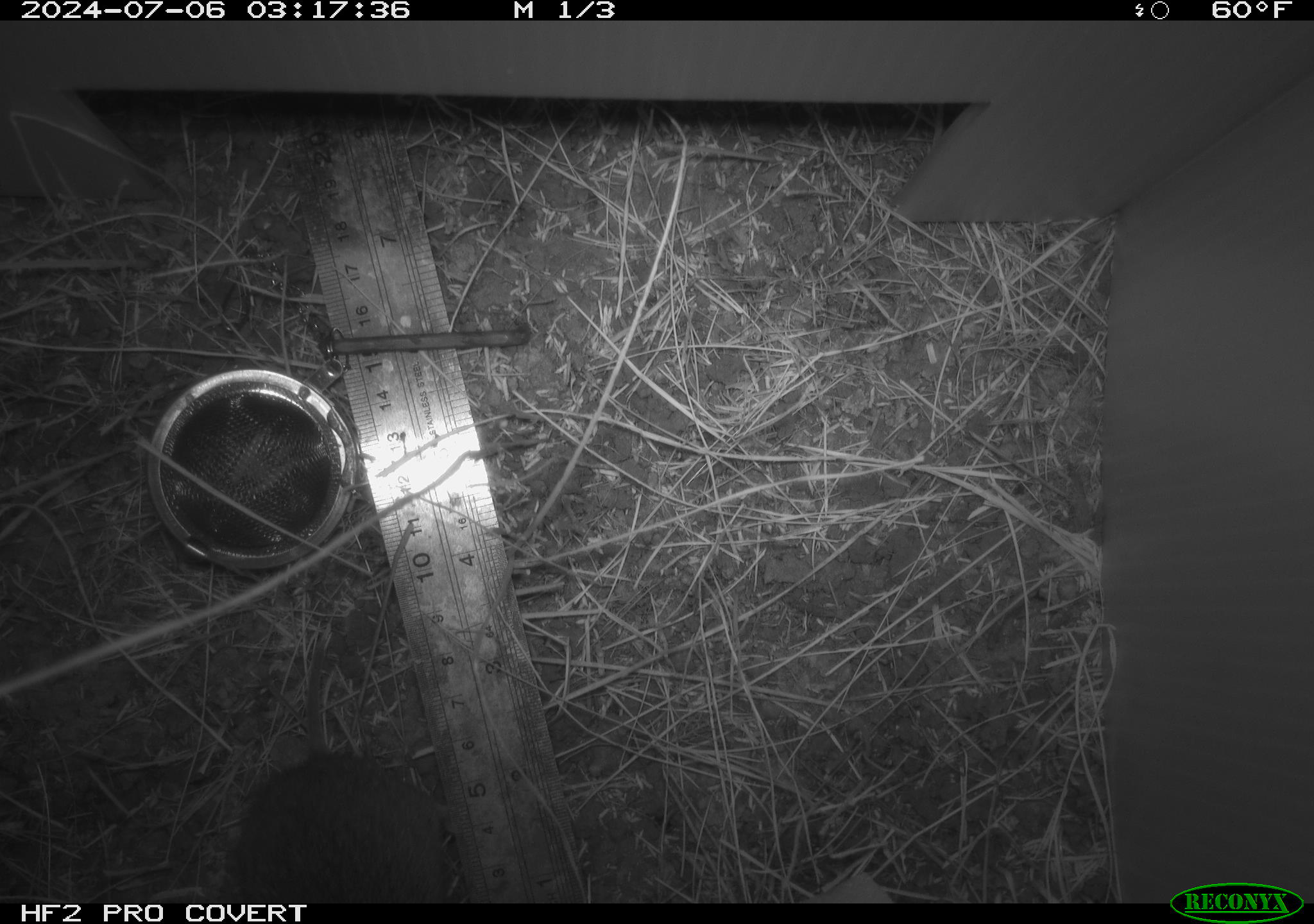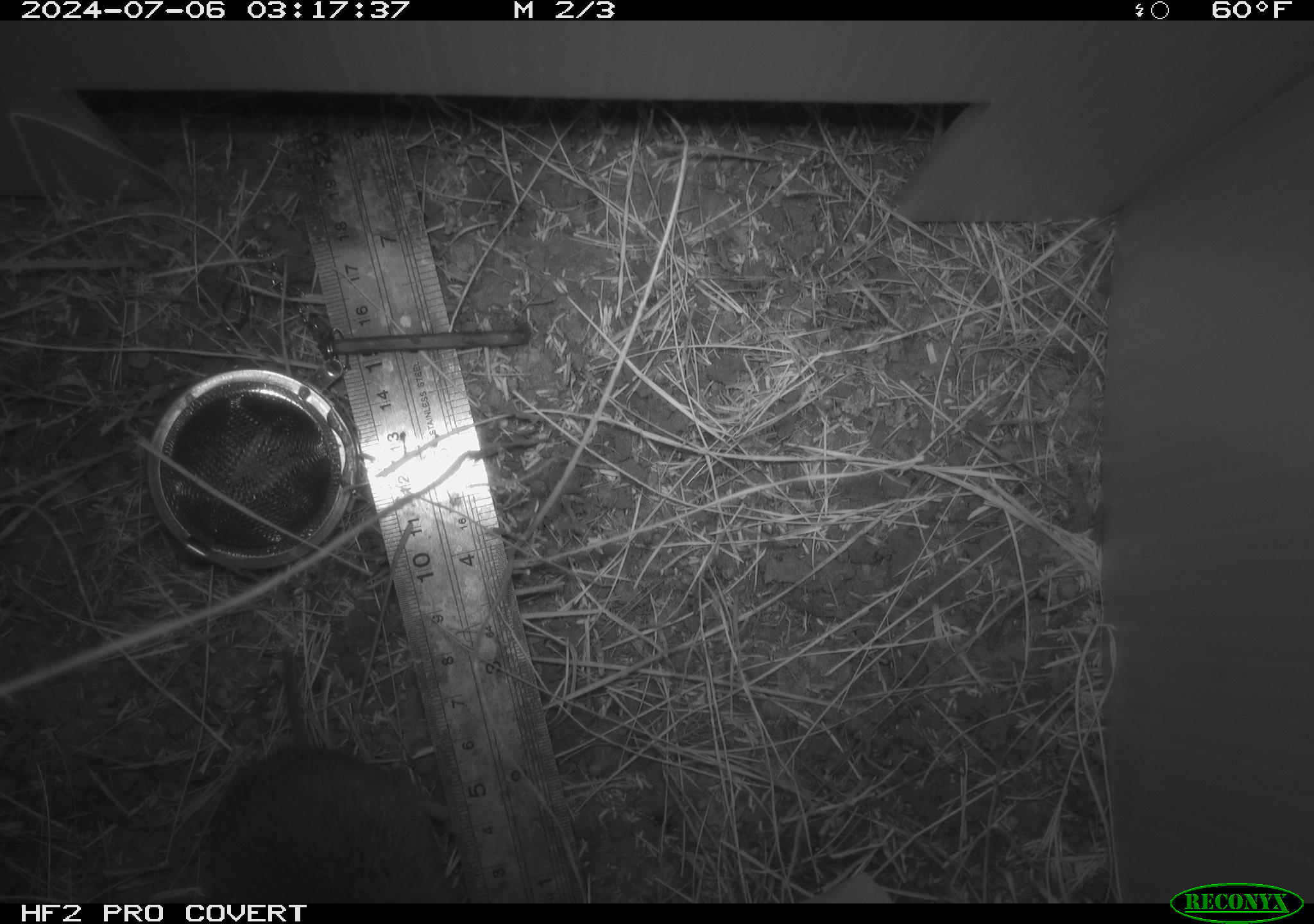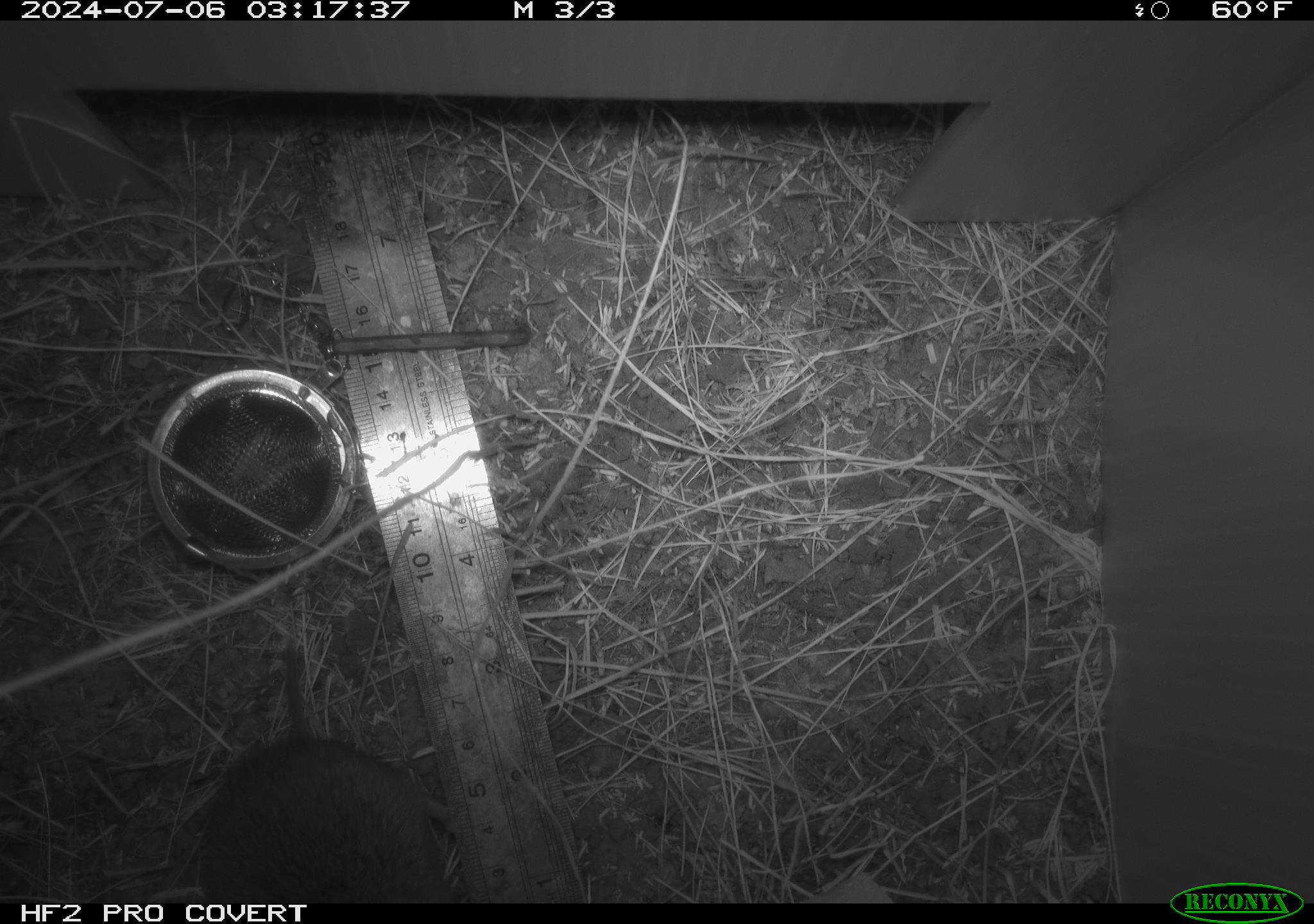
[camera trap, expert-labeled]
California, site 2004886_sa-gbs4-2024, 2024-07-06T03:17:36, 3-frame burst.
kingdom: Animalia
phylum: Chordata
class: Mammalia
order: Rodentia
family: Cricetidae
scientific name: Arvicolinae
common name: voles, lemmings, and muskrats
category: arvicolinae subfamily